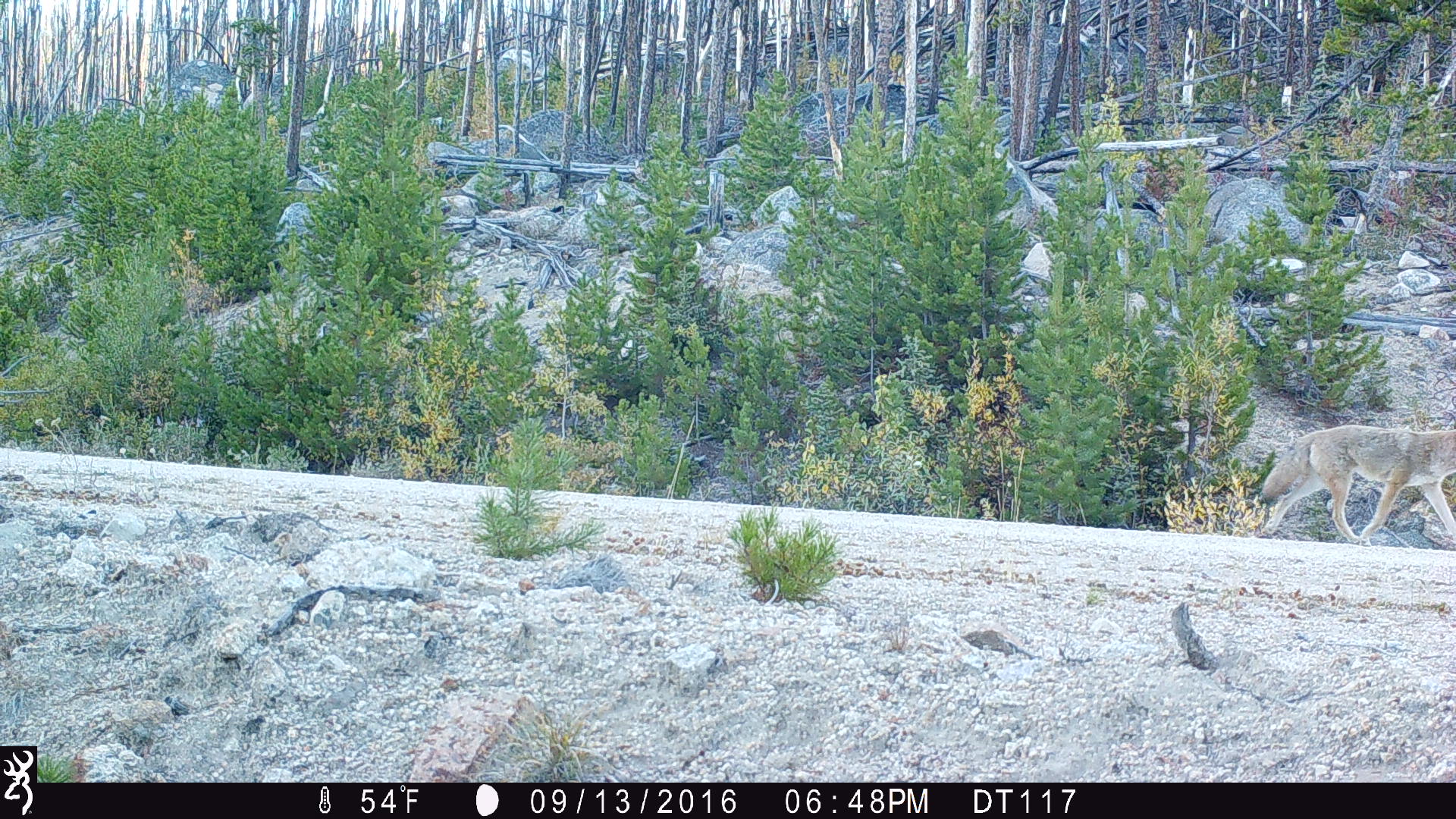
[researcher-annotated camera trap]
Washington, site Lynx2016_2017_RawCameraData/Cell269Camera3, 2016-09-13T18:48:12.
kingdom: Animalia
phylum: Chordata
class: Mammalia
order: Carnivora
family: Canidae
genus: Canis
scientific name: Canis latrans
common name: coyote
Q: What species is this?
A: Canis latrans (coyote).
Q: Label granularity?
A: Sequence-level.